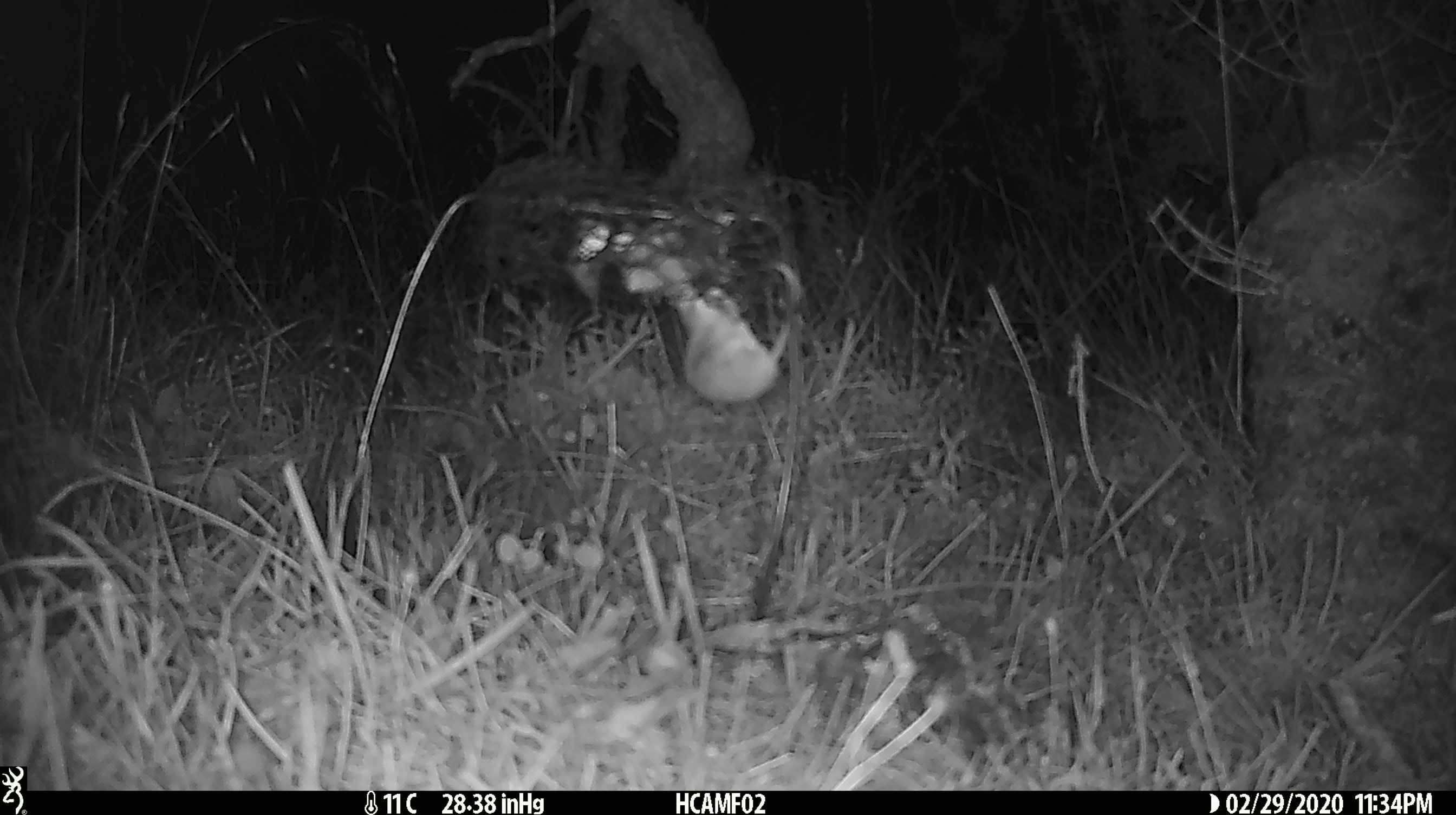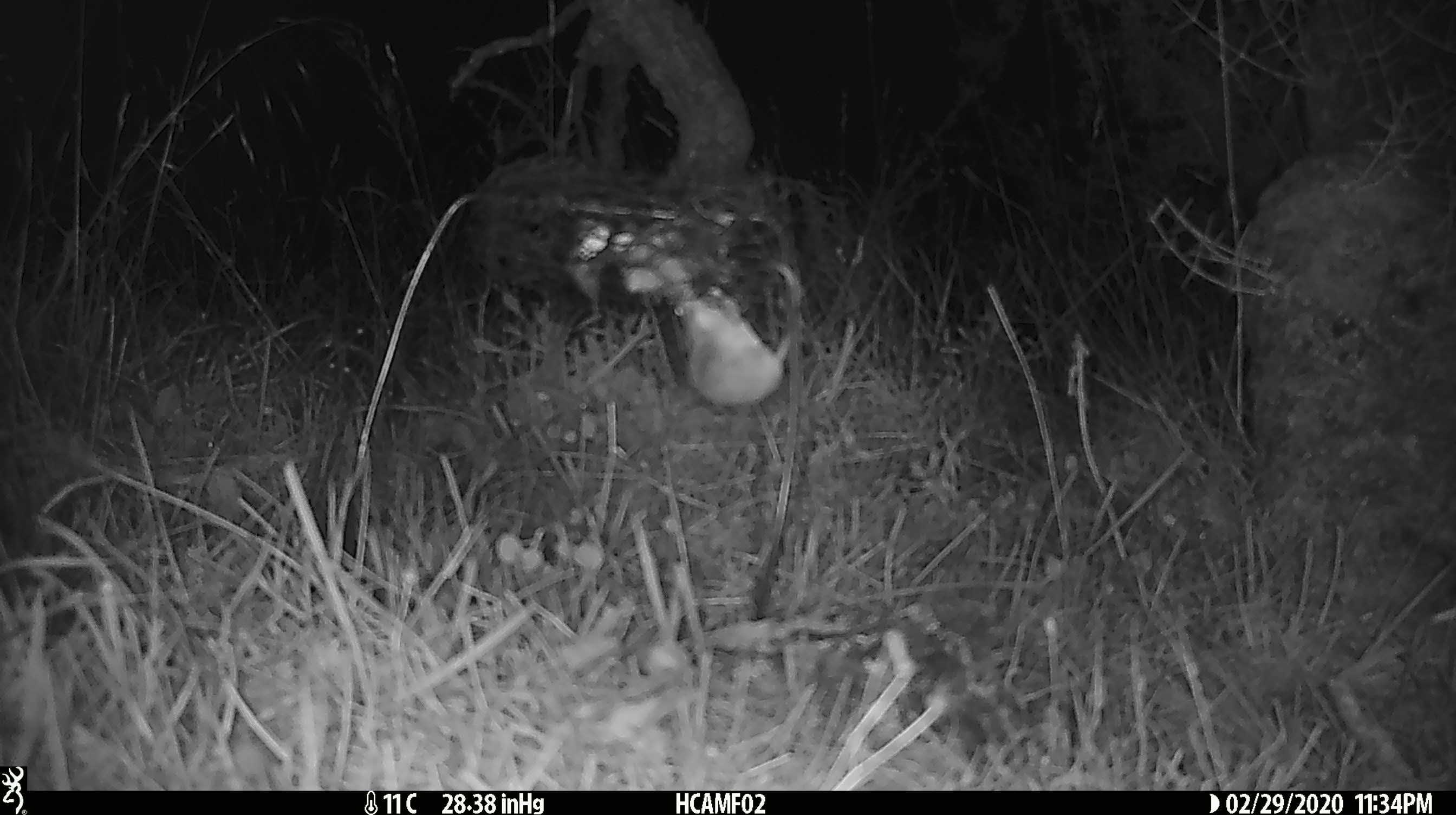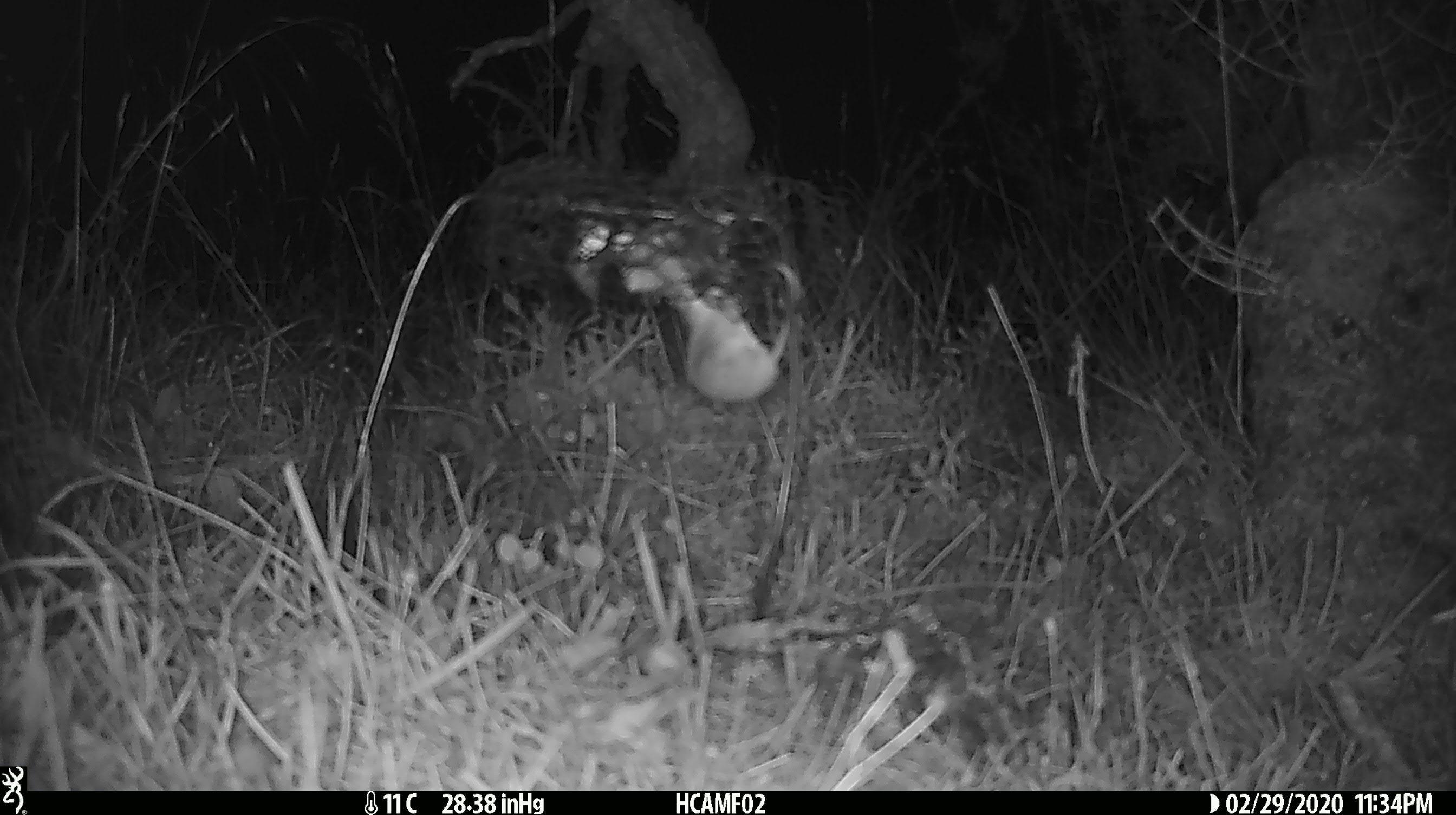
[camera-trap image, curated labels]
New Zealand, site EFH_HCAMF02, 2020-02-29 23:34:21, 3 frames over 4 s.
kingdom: Animalia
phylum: Chordata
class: Mammalia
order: Rodentia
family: Muridae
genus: Mus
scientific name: Mus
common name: mouse